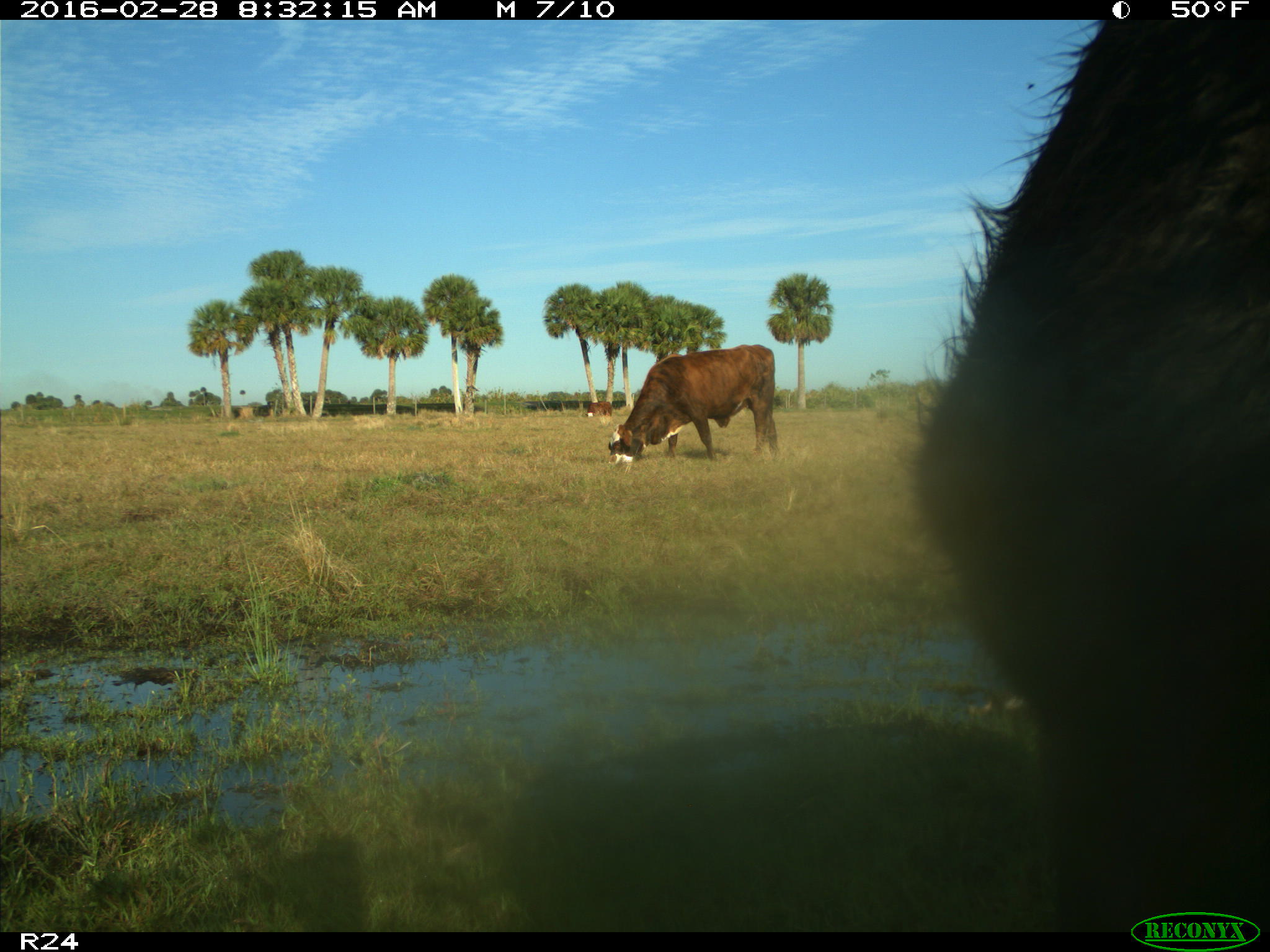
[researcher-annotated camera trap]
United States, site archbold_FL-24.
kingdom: Animalia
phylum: Chordata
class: Mammalia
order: Artiodactyla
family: Bovidae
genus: Bos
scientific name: Bos taurus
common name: domestic cow